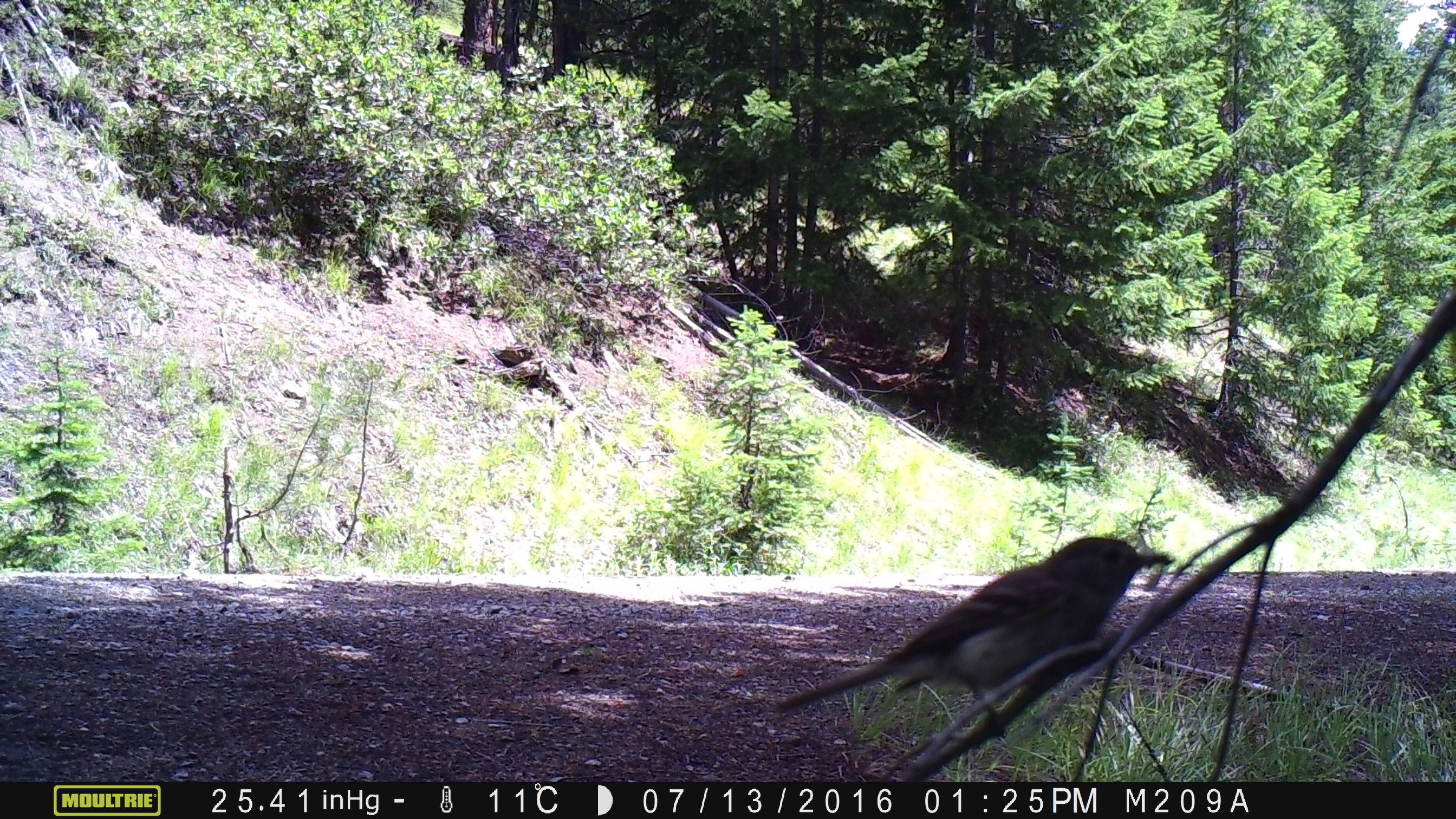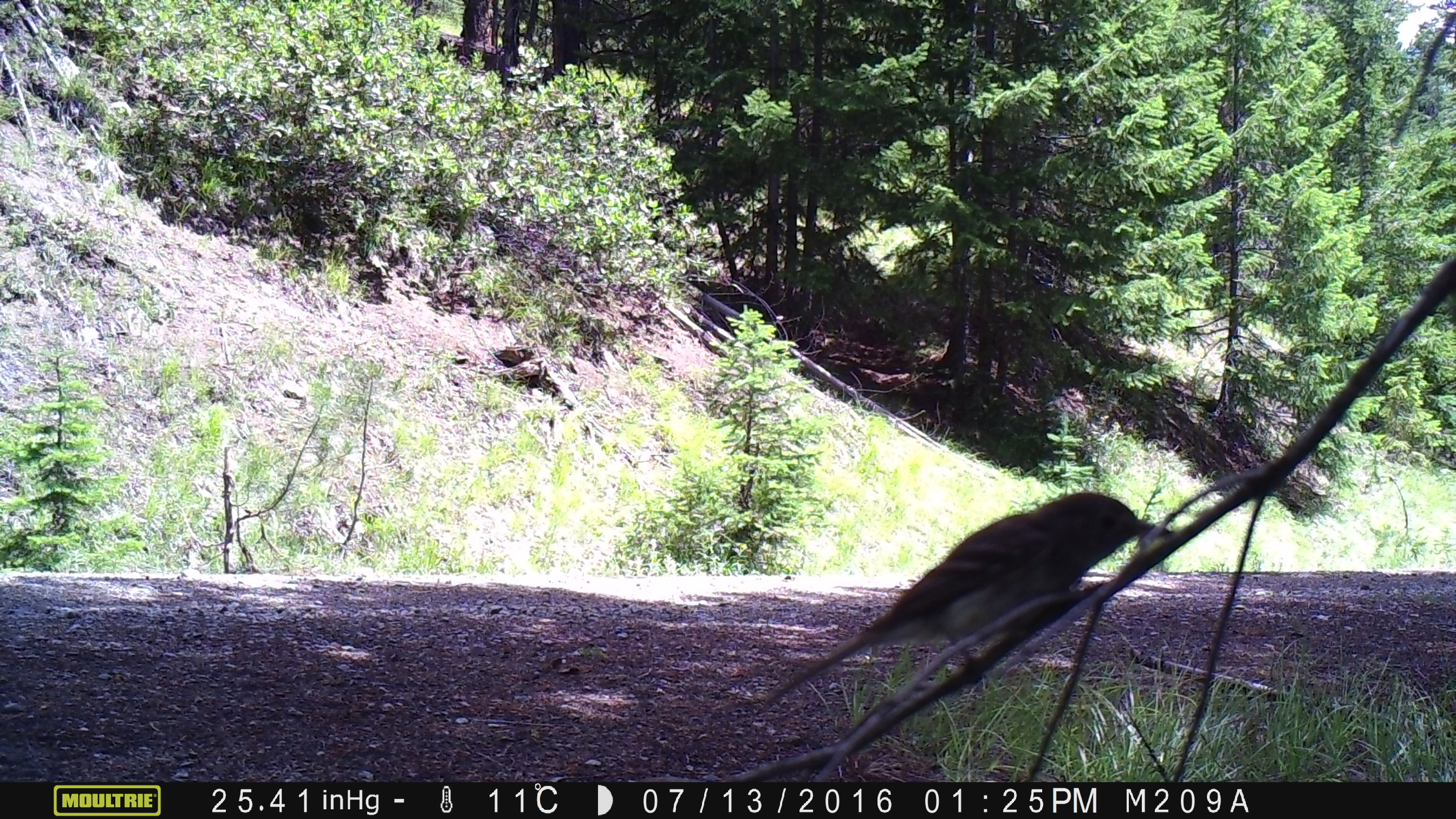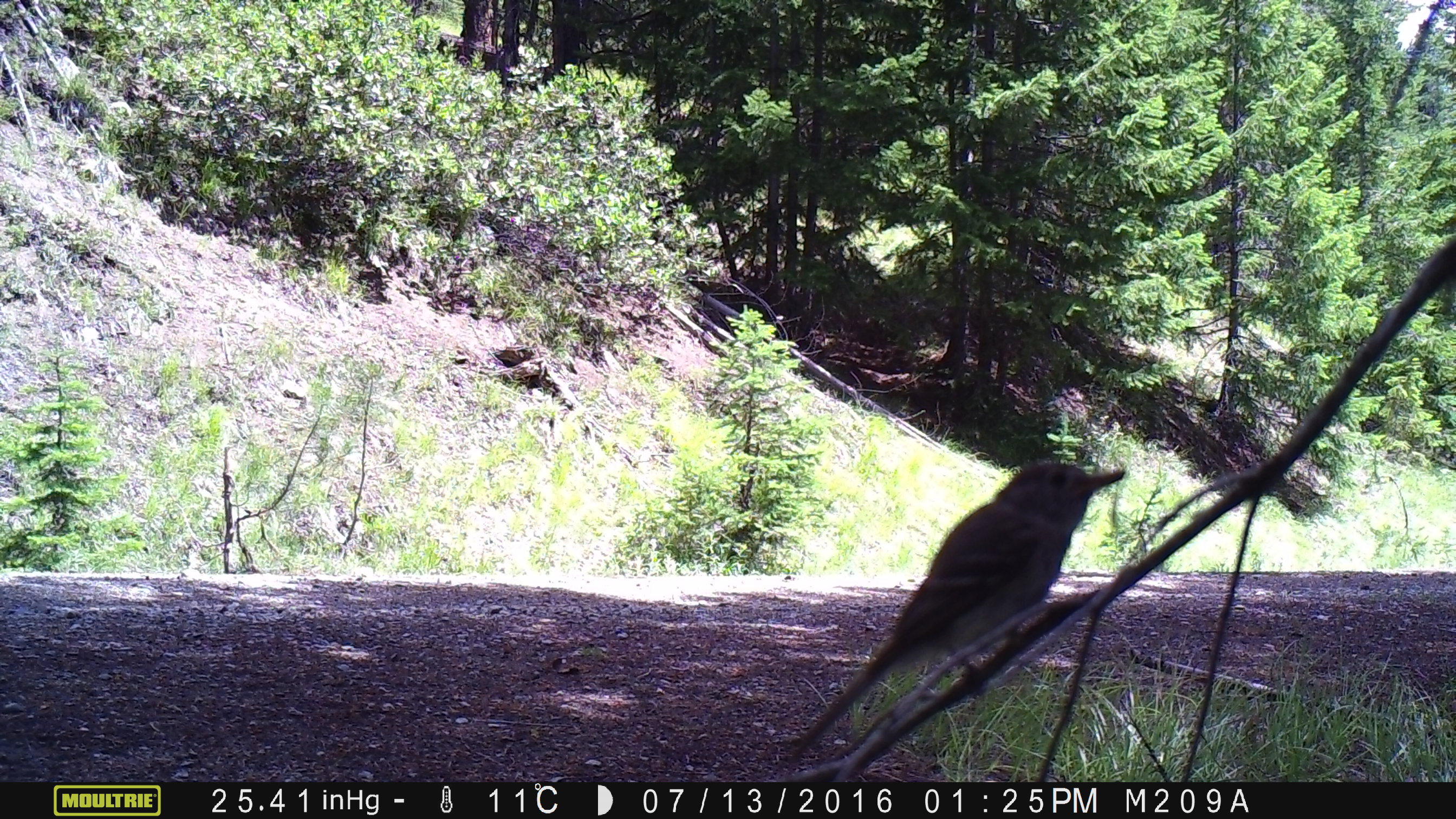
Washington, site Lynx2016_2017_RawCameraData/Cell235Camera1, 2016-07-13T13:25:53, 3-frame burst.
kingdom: Animalia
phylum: Chordata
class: Aves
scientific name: Aves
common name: birds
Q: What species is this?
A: Aves (birds).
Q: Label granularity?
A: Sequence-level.